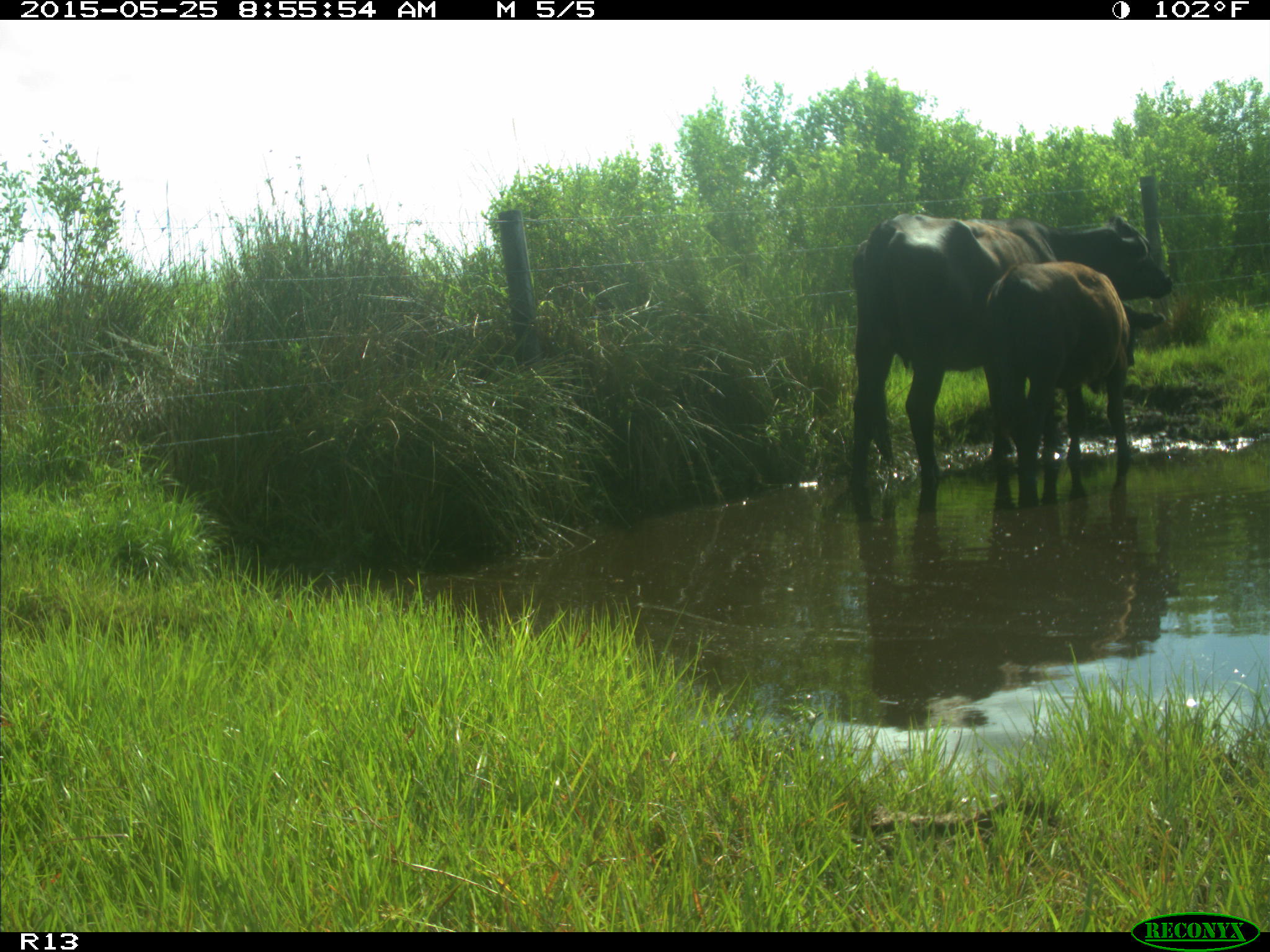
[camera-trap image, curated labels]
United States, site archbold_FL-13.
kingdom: Animalia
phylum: Chordata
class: Mammalia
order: Artiodactyla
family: Bovidae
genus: Bos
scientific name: Bos taurus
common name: domestic cow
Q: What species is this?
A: Bos taurus (domestic cow).